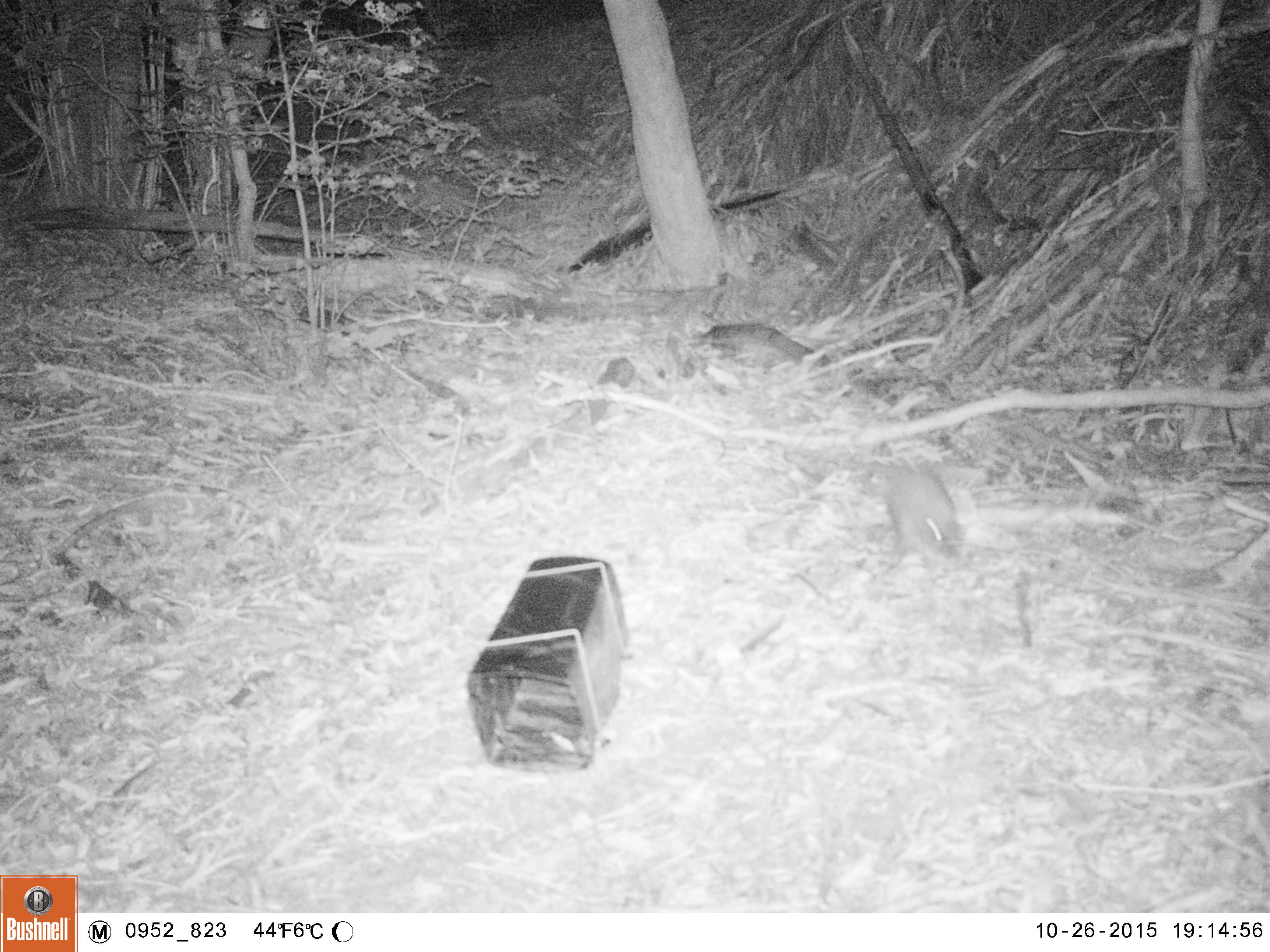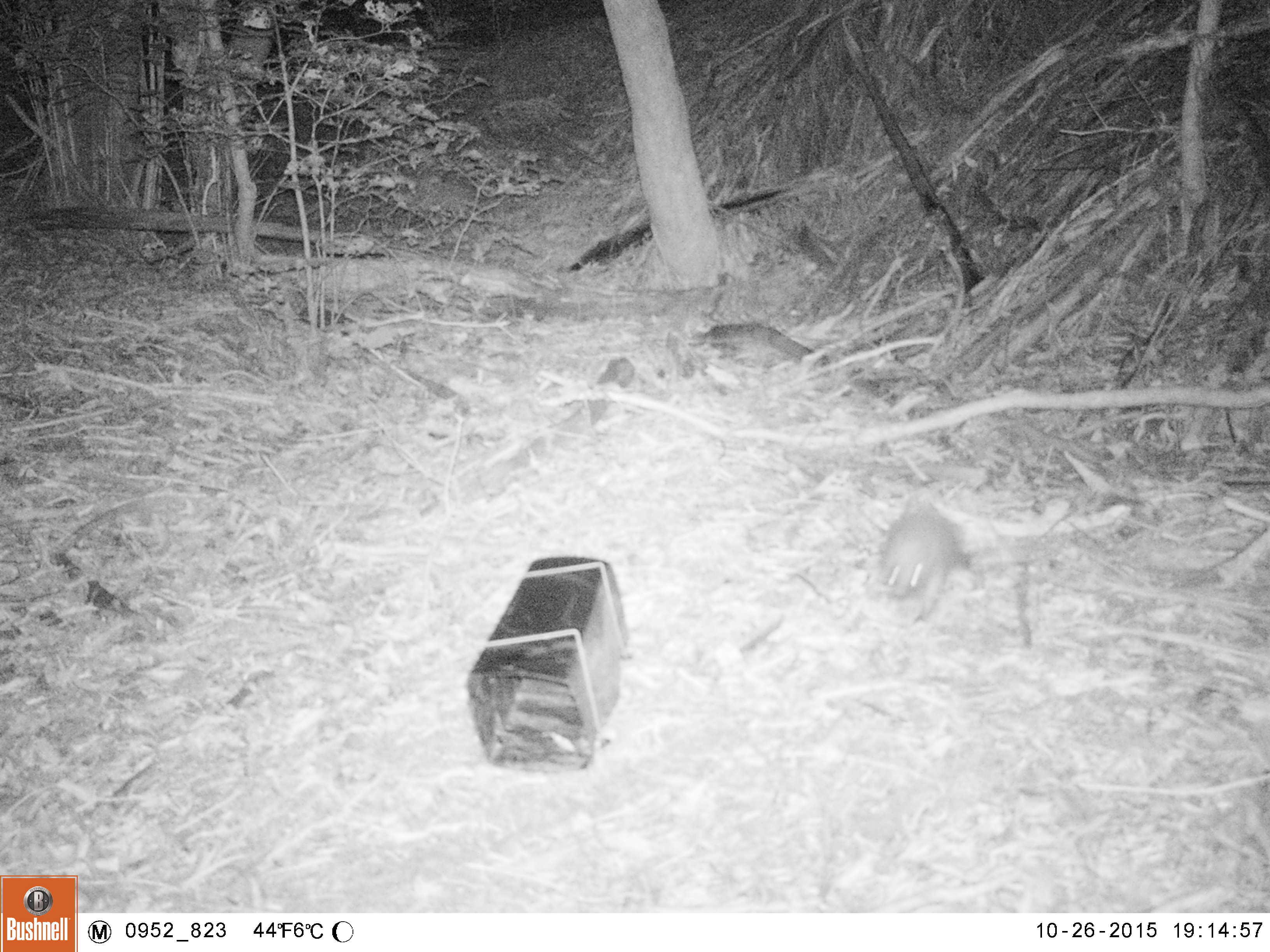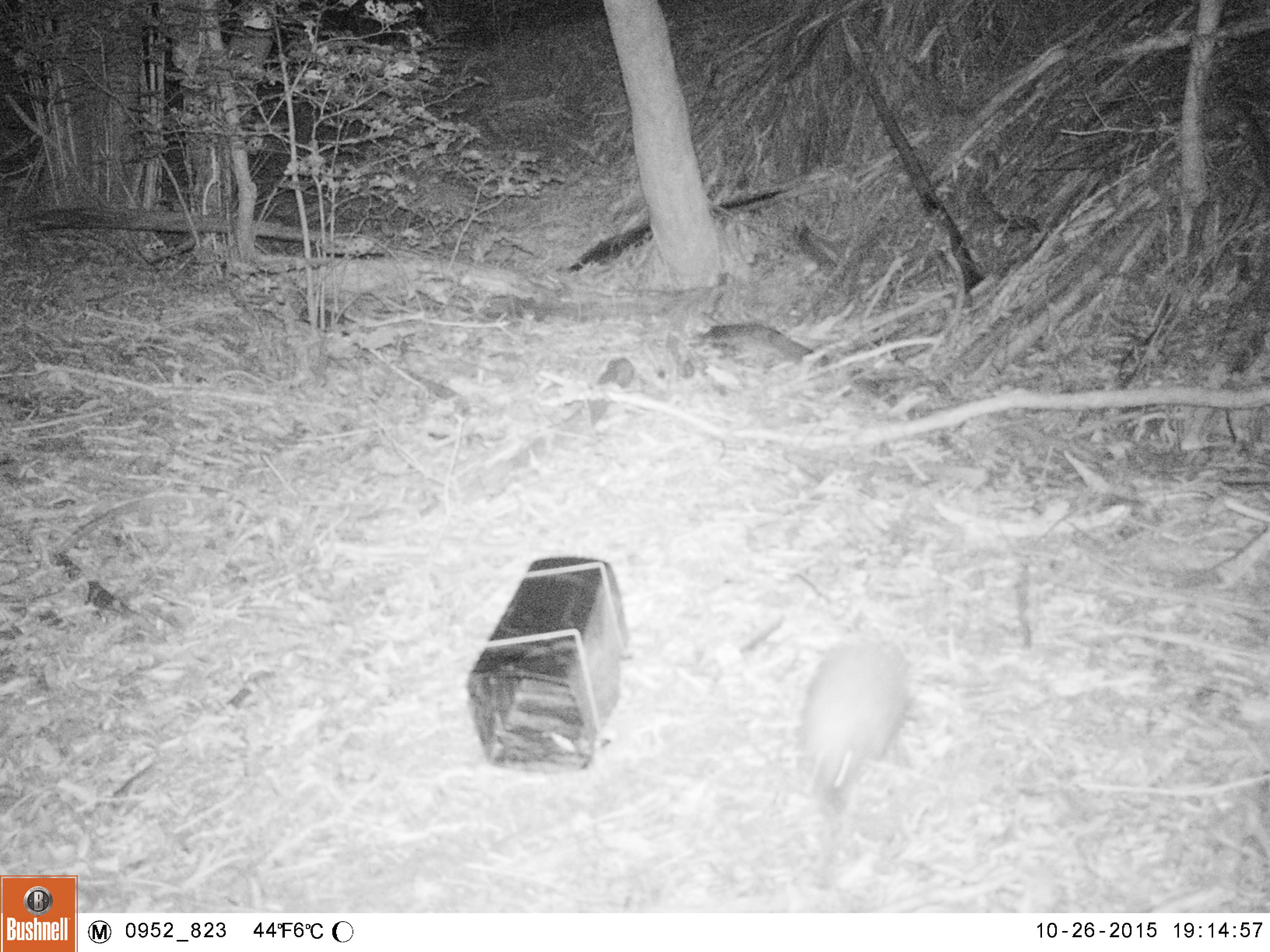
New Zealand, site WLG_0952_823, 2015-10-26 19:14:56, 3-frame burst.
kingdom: Animalia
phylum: Chordata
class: Mammalia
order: Eulipotyphla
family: Erinaceidae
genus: Erinaceus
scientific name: Erinaceus europaeus europaeus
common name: european hedgehog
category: hedgehog